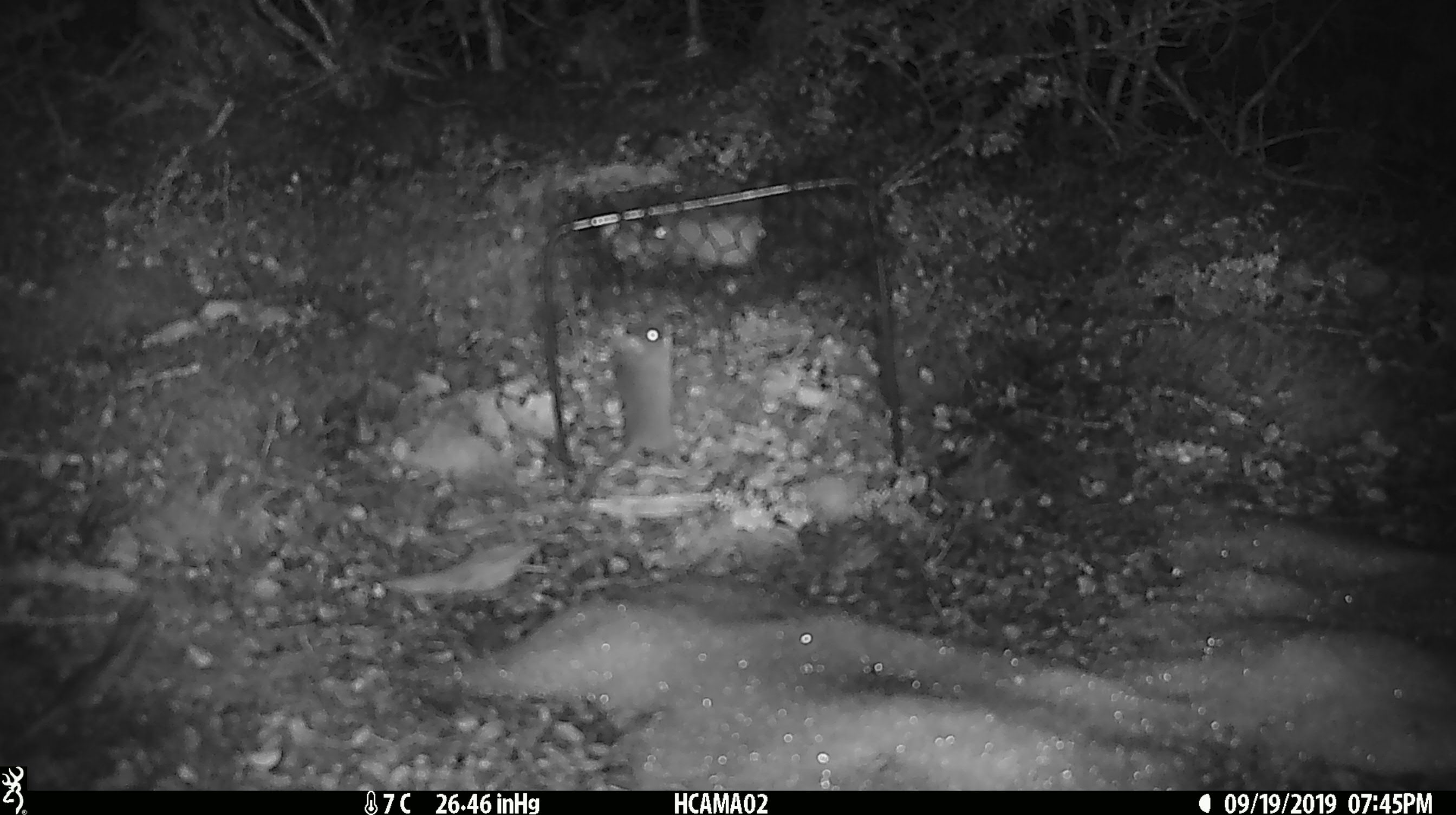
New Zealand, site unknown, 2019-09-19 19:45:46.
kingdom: Animalia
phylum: Chordata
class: Mammalia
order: Rodentia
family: Muridae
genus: Mus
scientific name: Mus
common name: mouse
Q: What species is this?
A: Mouse (Mus).